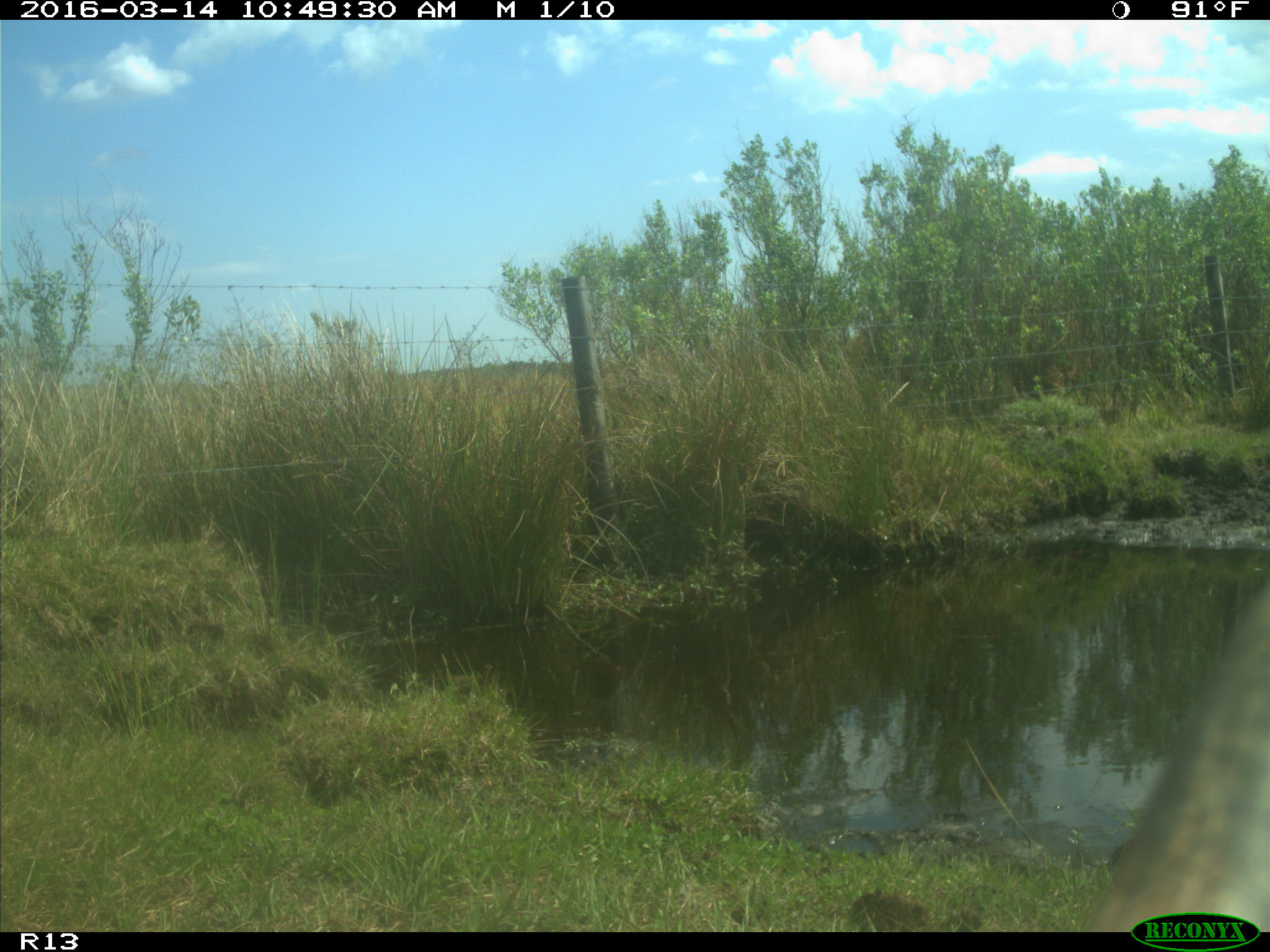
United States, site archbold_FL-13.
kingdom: Animalia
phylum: Chordata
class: Mammalia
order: Artiodactyla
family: Bovidae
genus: Bos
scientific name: Bos taurus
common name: domestic cow